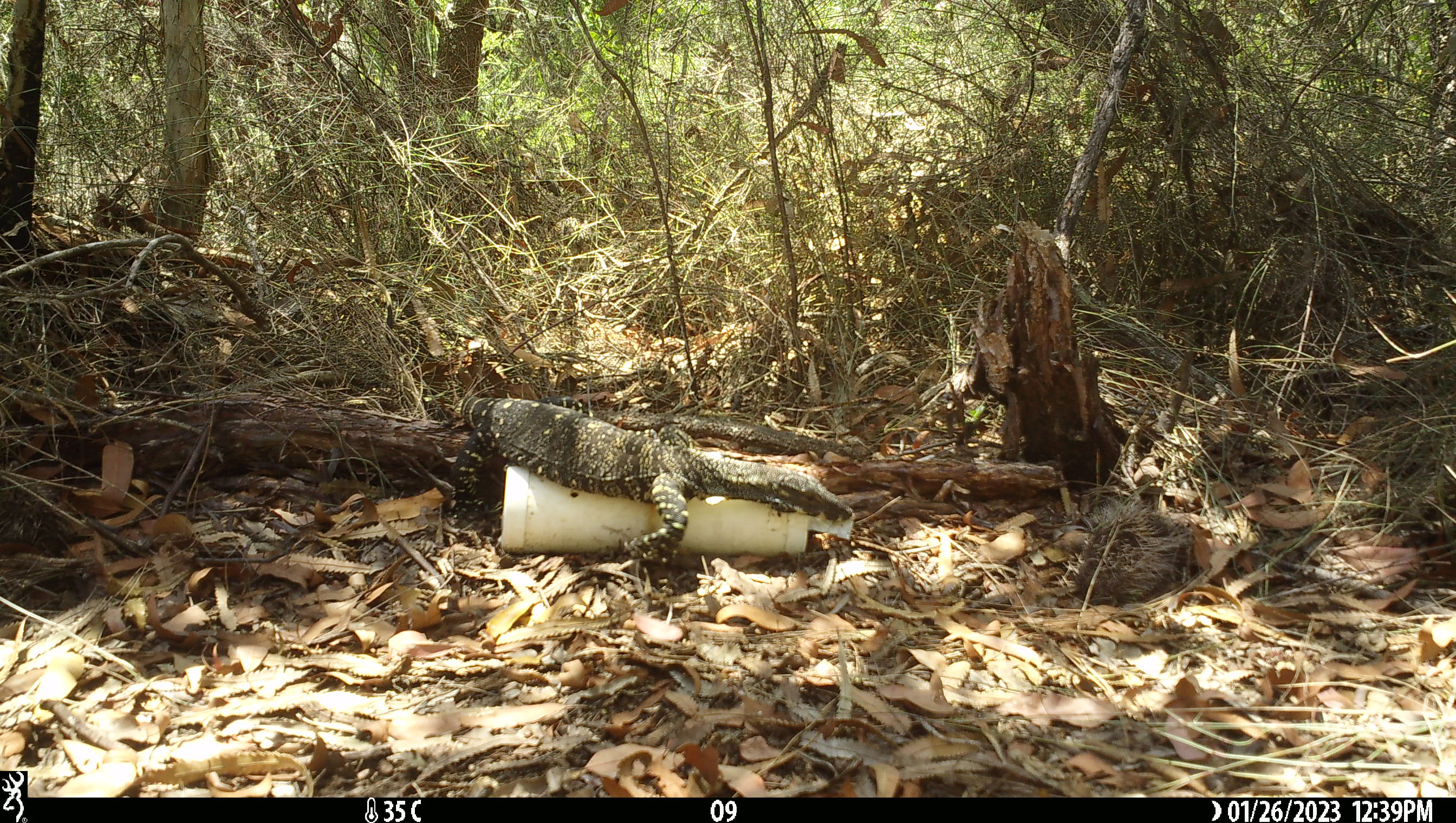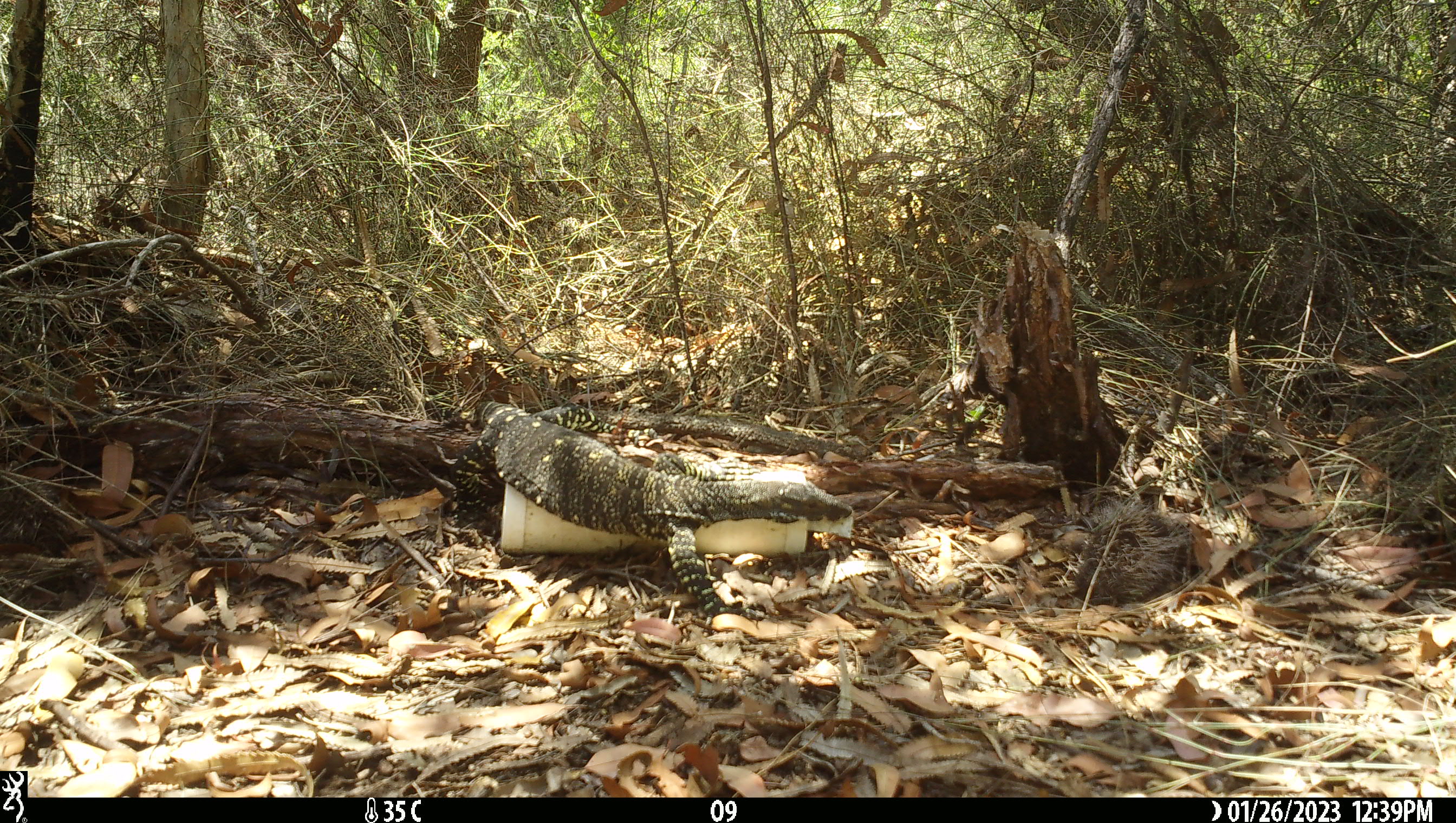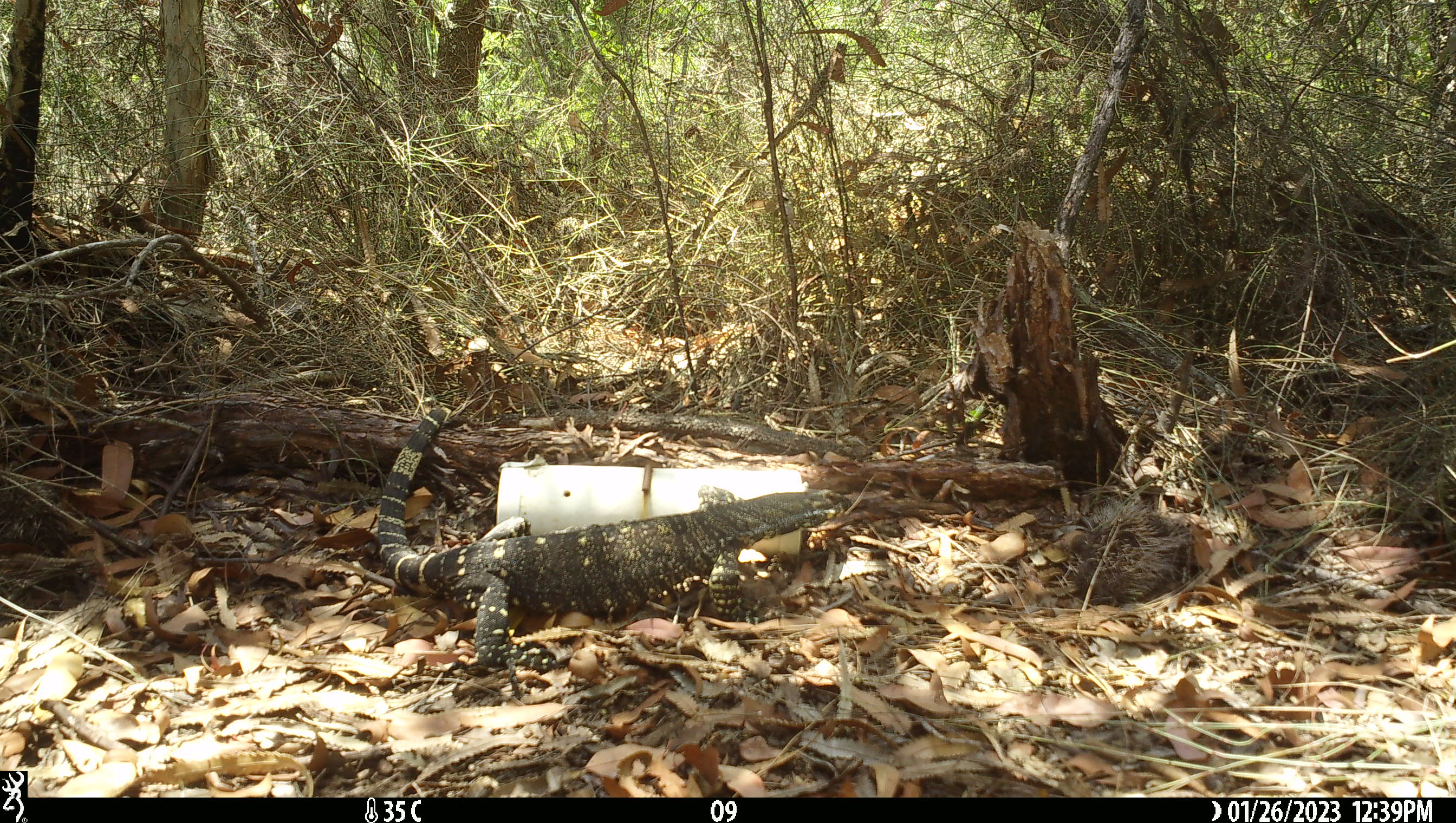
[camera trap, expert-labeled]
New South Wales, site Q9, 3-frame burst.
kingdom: Animalia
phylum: Chordata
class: Reptilia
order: Squamata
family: Varanidae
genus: Varanus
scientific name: Varanus varius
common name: lace monitor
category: goanna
Goanna (lace monitor) (Varanus varius).